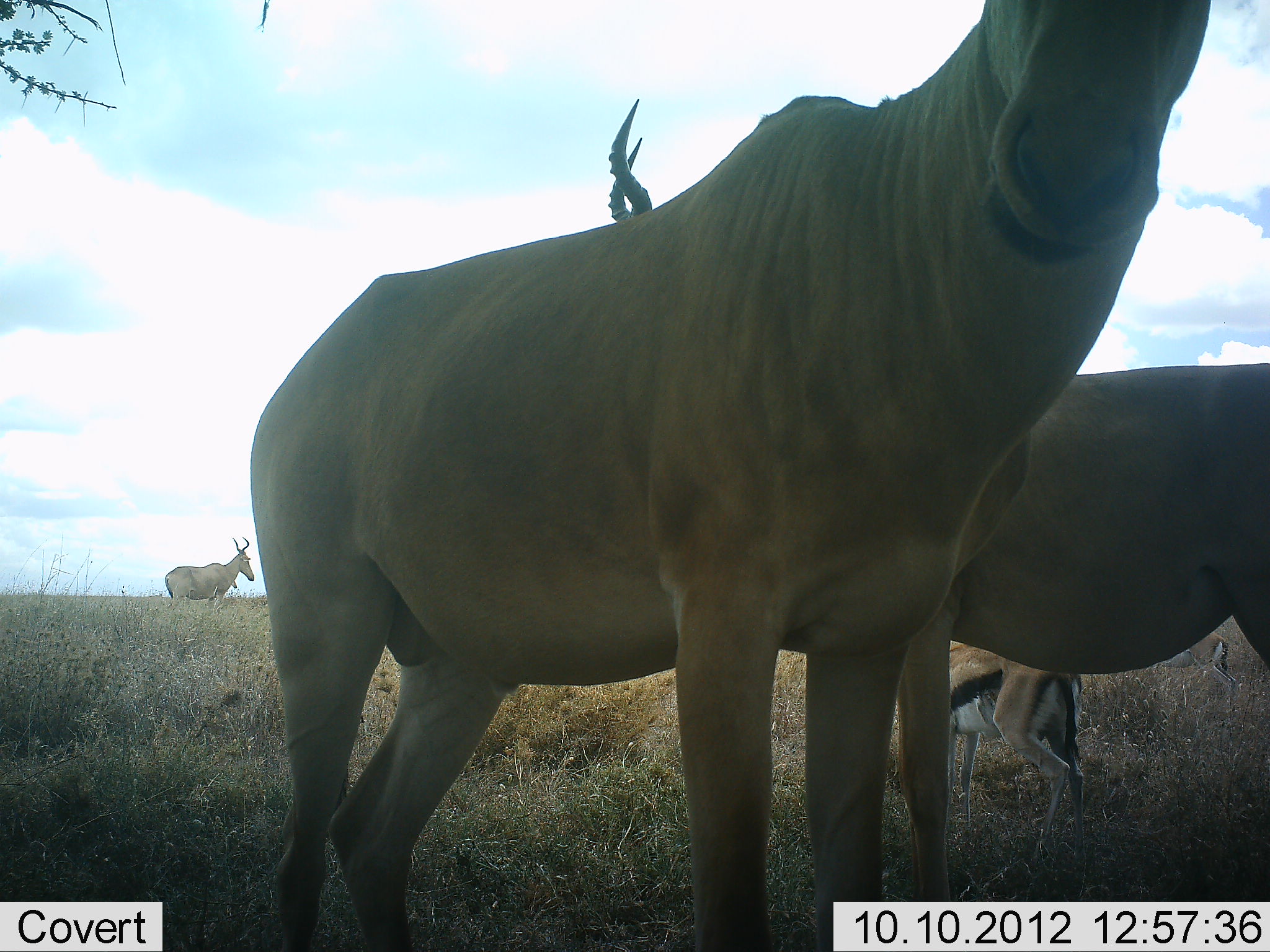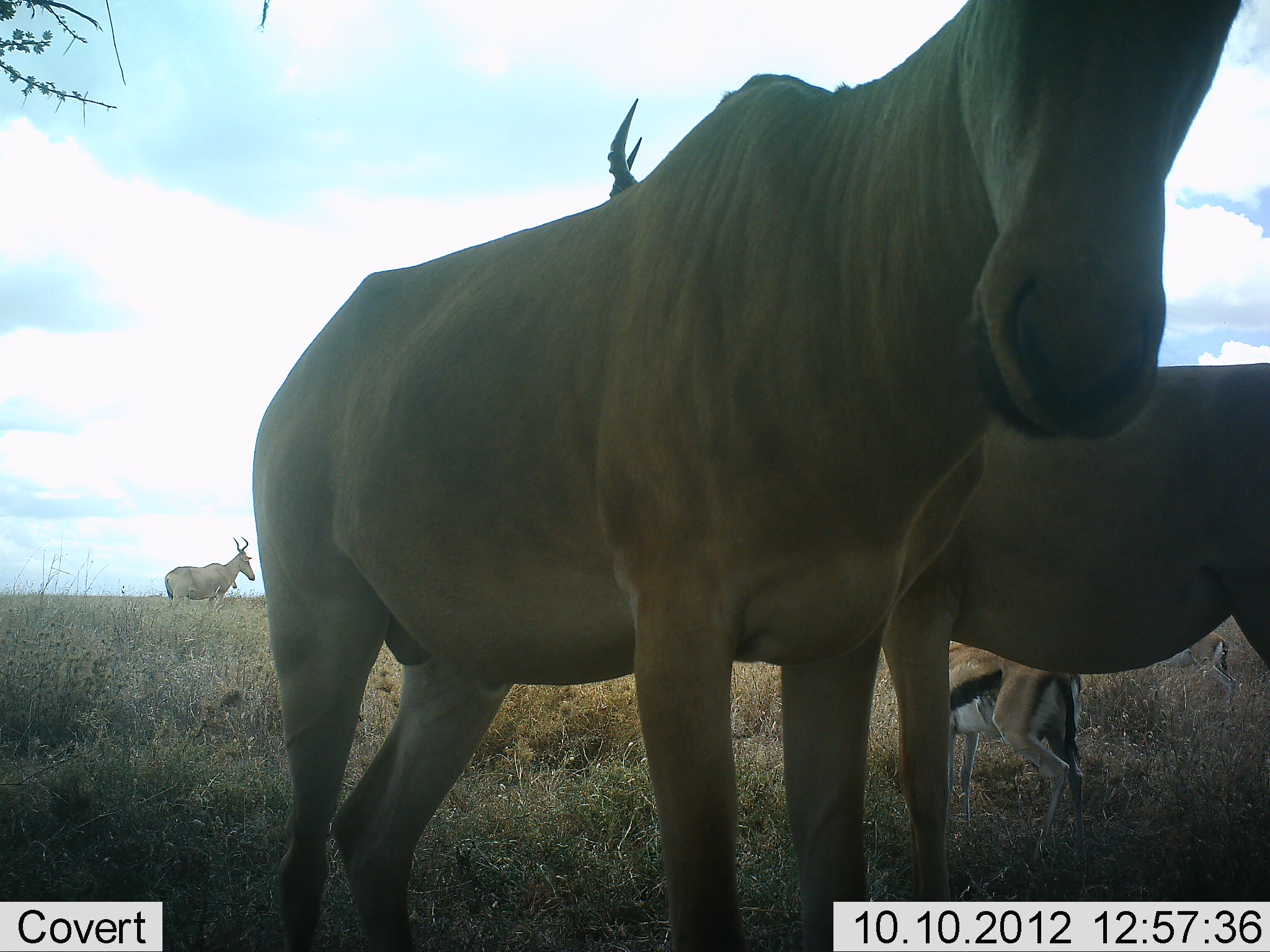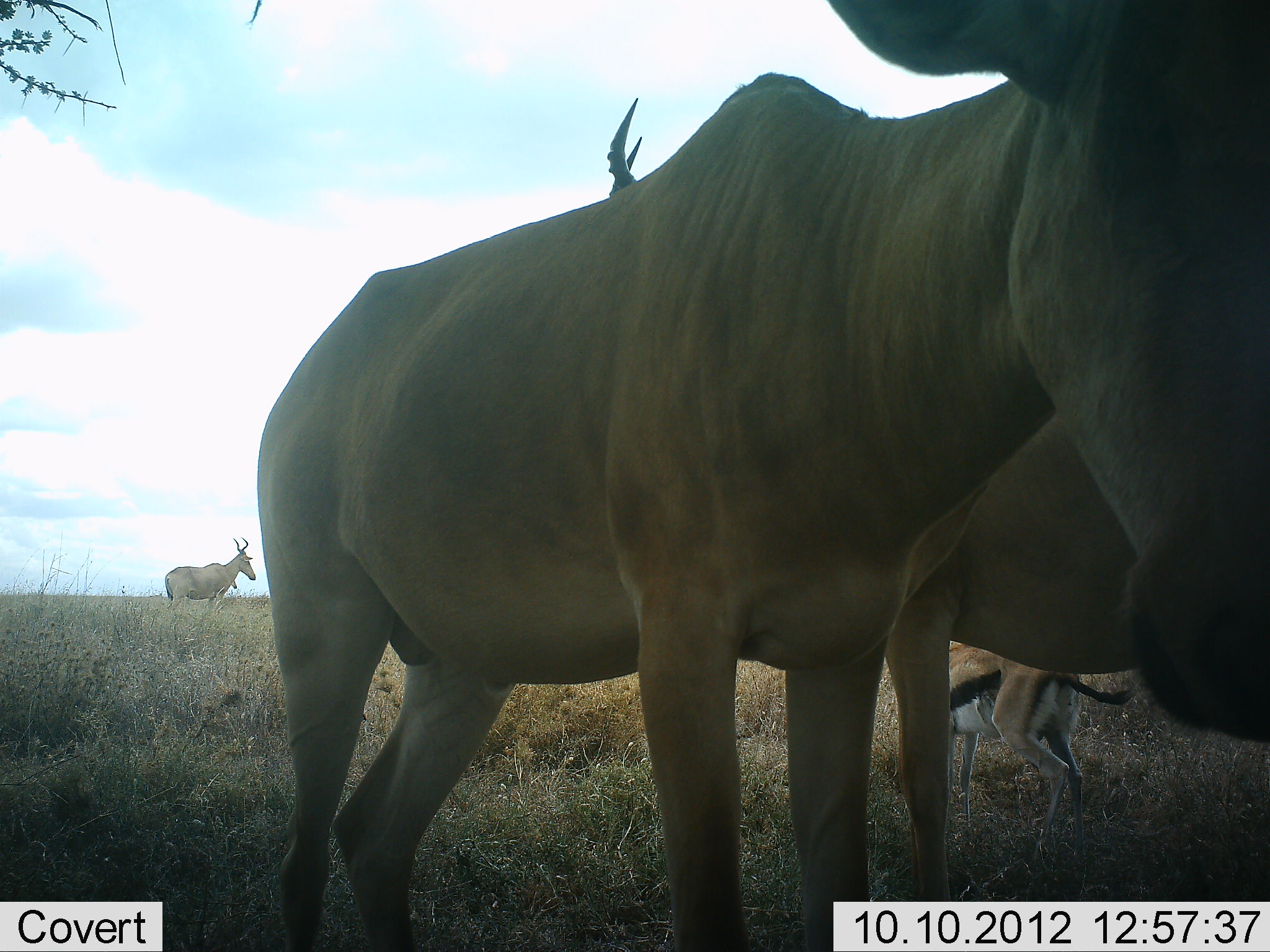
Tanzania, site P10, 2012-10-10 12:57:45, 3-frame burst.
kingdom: Animalia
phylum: Chordata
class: Mammalia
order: Artiodactyla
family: Bovidae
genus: Eudorcas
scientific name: Eudorcas thomsonii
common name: thomson's gazelle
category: gazellethomsons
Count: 1.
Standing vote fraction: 70%.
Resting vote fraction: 0%.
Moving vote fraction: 0%.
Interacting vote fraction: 0%.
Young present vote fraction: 0%.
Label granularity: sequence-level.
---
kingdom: Animalia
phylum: Chordata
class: Mammalia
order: Artiodactyla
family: Bovidae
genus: Alcelaphus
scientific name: Alcelaphus buselaphus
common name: hartebeest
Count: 3.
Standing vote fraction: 100%.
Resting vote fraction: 0%.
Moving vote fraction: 10%.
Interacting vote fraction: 0%.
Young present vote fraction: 0%.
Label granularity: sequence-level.